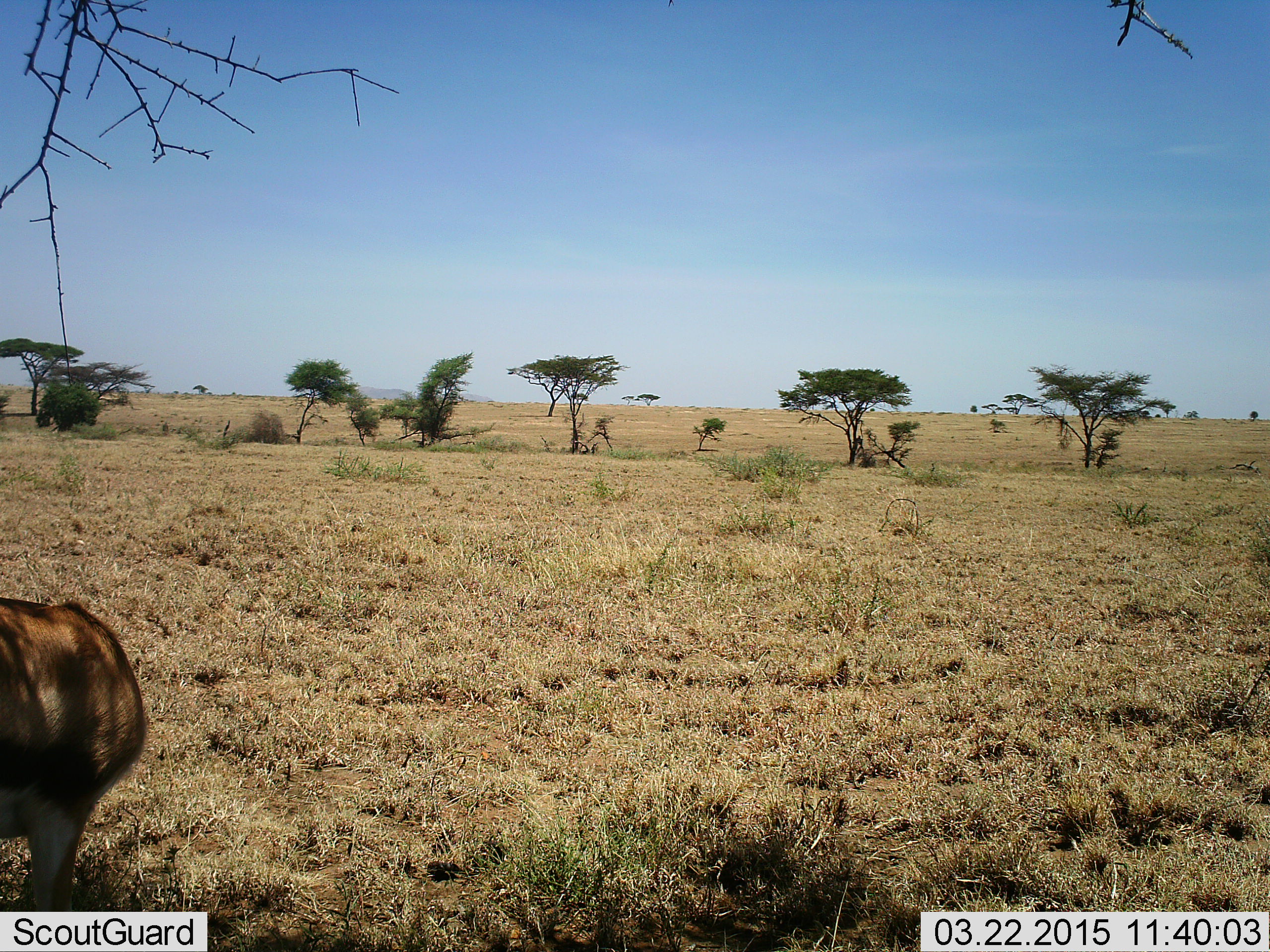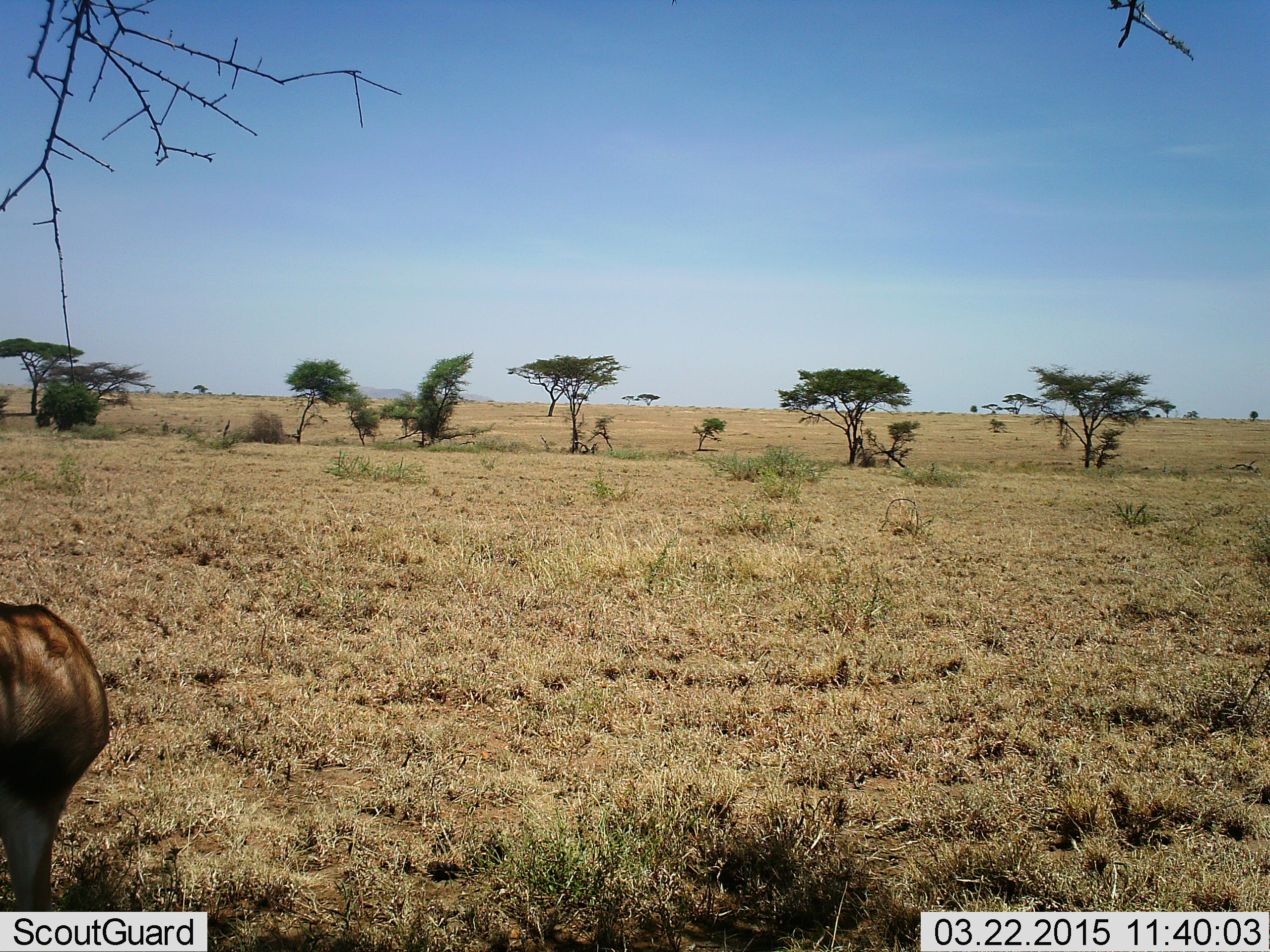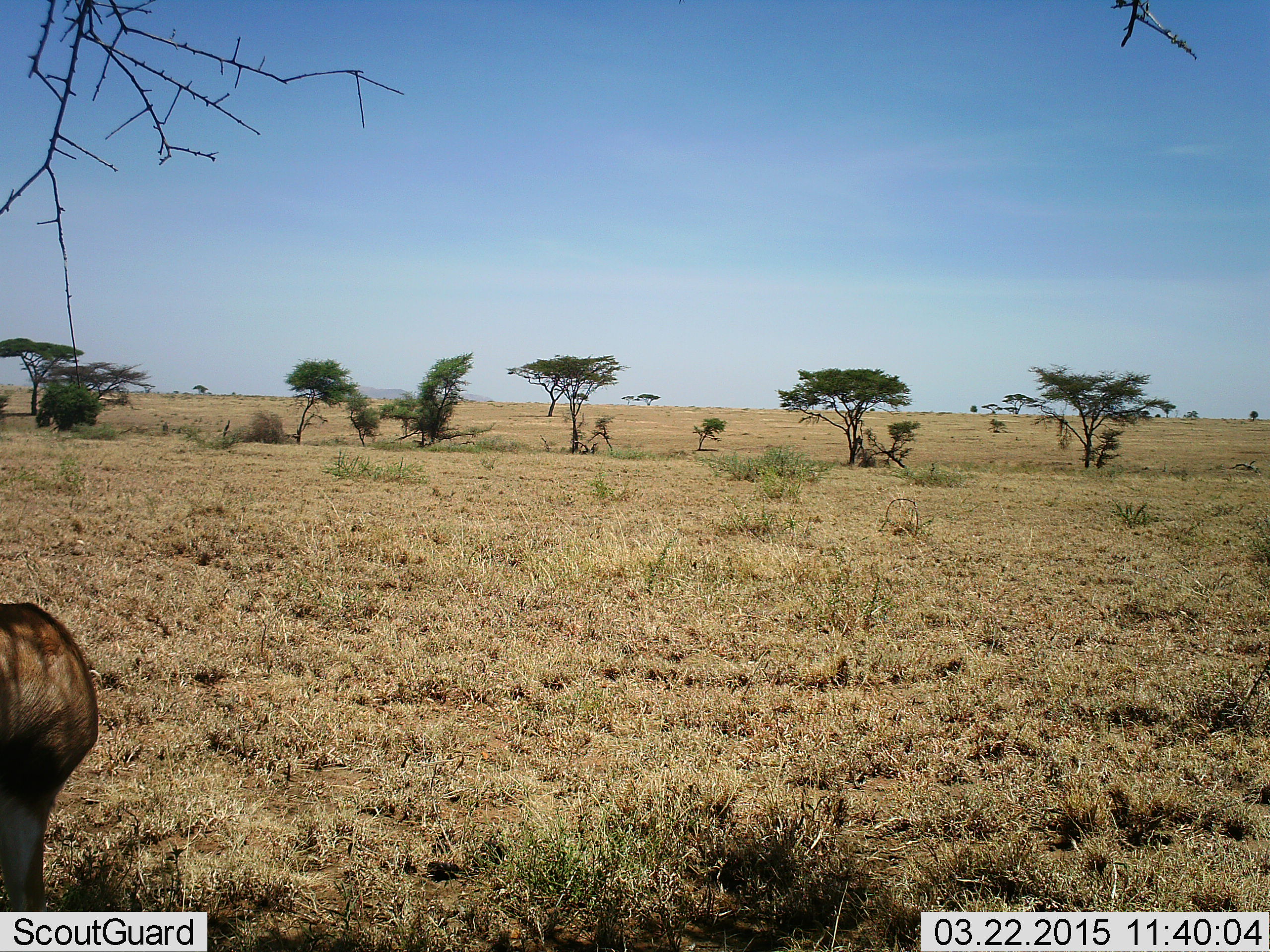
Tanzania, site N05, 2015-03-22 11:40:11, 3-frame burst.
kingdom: Animalia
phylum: Chordata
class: Mammalia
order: Artiodactyla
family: Bovidae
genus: Eudorcas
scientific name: Eudorcas thomsonii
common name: thomson's gazelle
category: gazellethomsons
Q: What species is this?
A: Gazellethomsons (thomson's gazelle) (Eudorcas thomsonii).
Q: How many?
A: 1.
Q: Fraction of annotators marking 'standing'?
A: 88%.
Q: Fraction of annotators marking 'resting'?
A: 0%.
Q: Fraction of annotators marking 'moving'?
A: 12%.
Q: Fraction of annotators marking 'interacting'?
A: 0%.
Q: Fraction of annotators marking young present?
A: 0%.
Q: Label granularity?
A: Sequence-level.